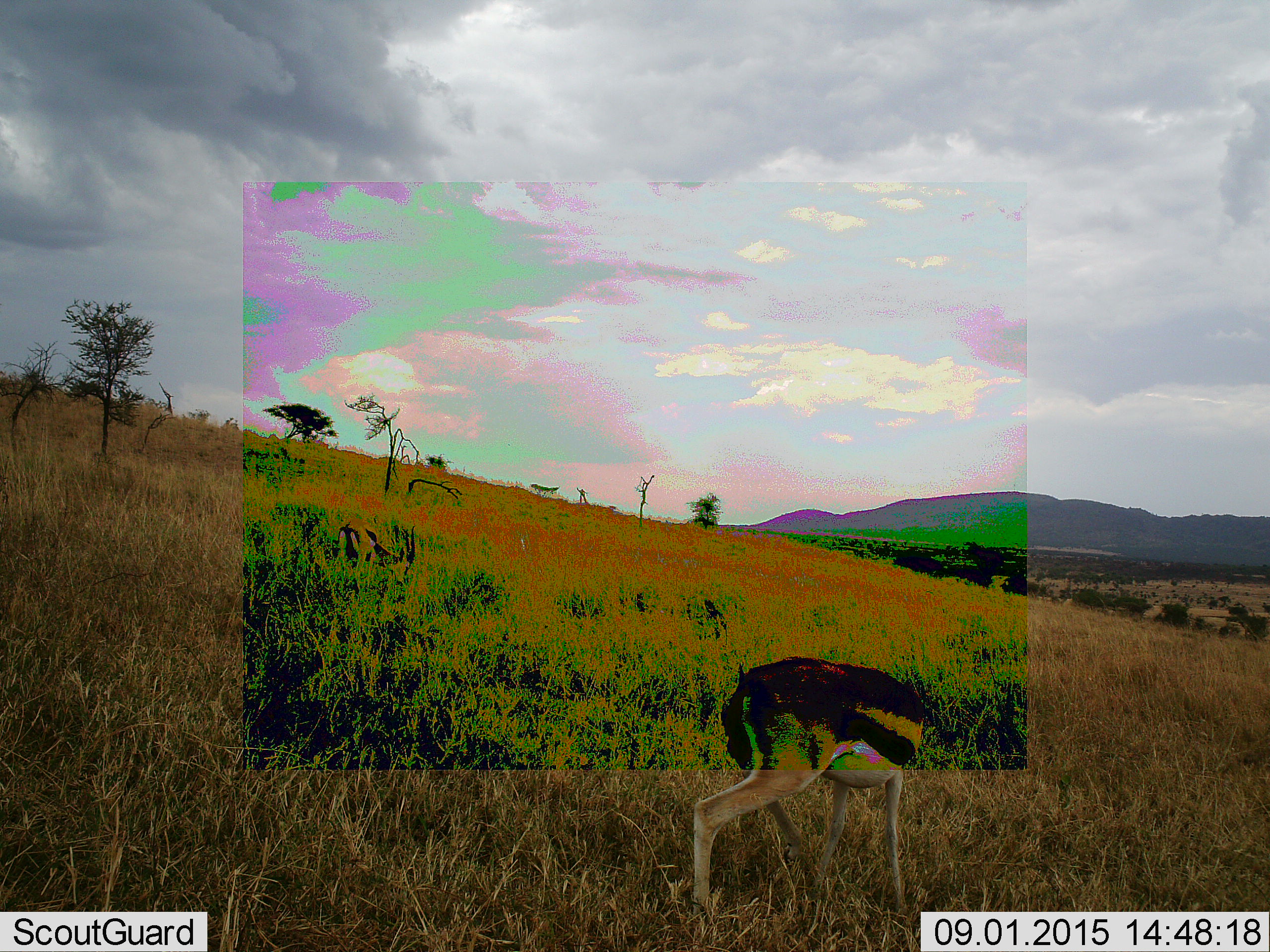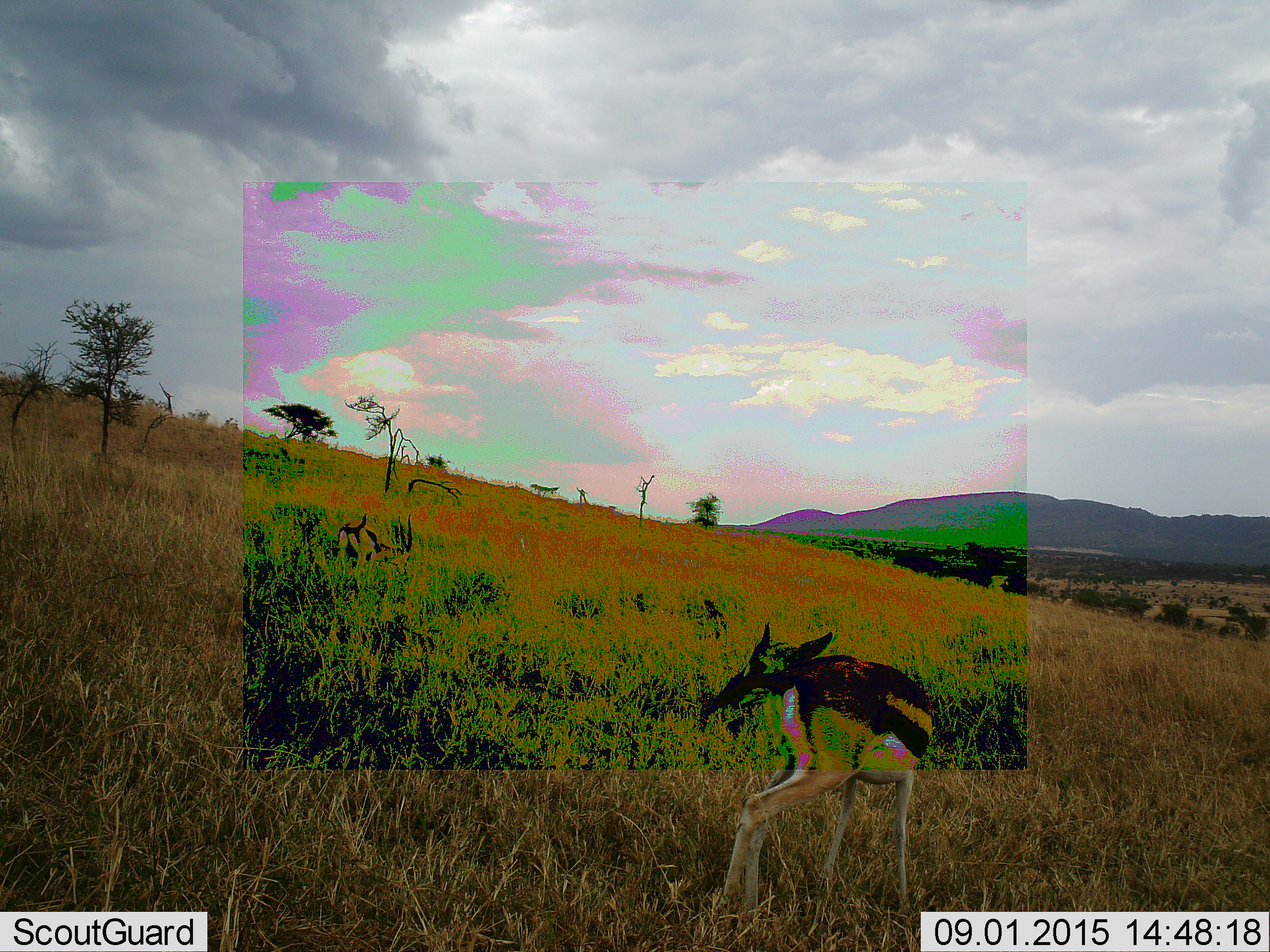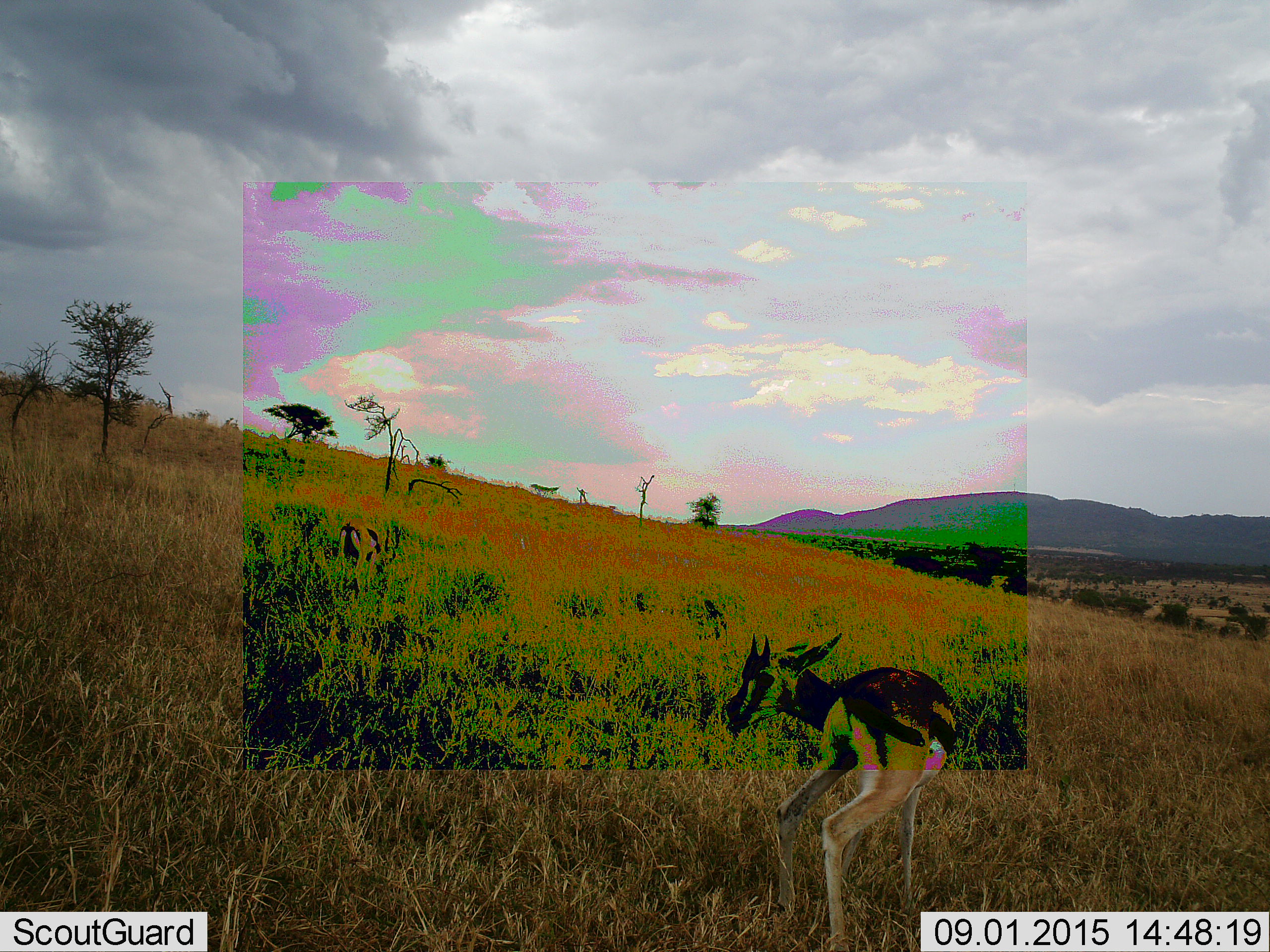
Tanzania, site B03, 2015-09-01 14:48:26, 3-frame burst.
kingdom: Animalia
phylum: Chordata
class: Mammalia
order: Artiodactyla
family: Bovidae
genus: Eudorcas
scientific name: Eudorcas thomsonii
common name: thomson's gazelle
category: gazellethomsons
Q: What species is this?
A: Gazellethomsons (thomson's gazelle) (Eudorcas thomsonii).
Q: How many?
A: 2.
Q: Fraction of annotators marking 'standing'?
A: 67%.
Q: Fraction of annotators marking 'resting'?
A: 0%.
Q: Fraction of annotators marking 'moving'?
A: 28%.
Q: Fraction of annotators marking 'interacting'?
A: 0%.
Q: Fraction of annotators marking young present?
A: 6%.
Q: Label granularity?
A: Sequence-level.